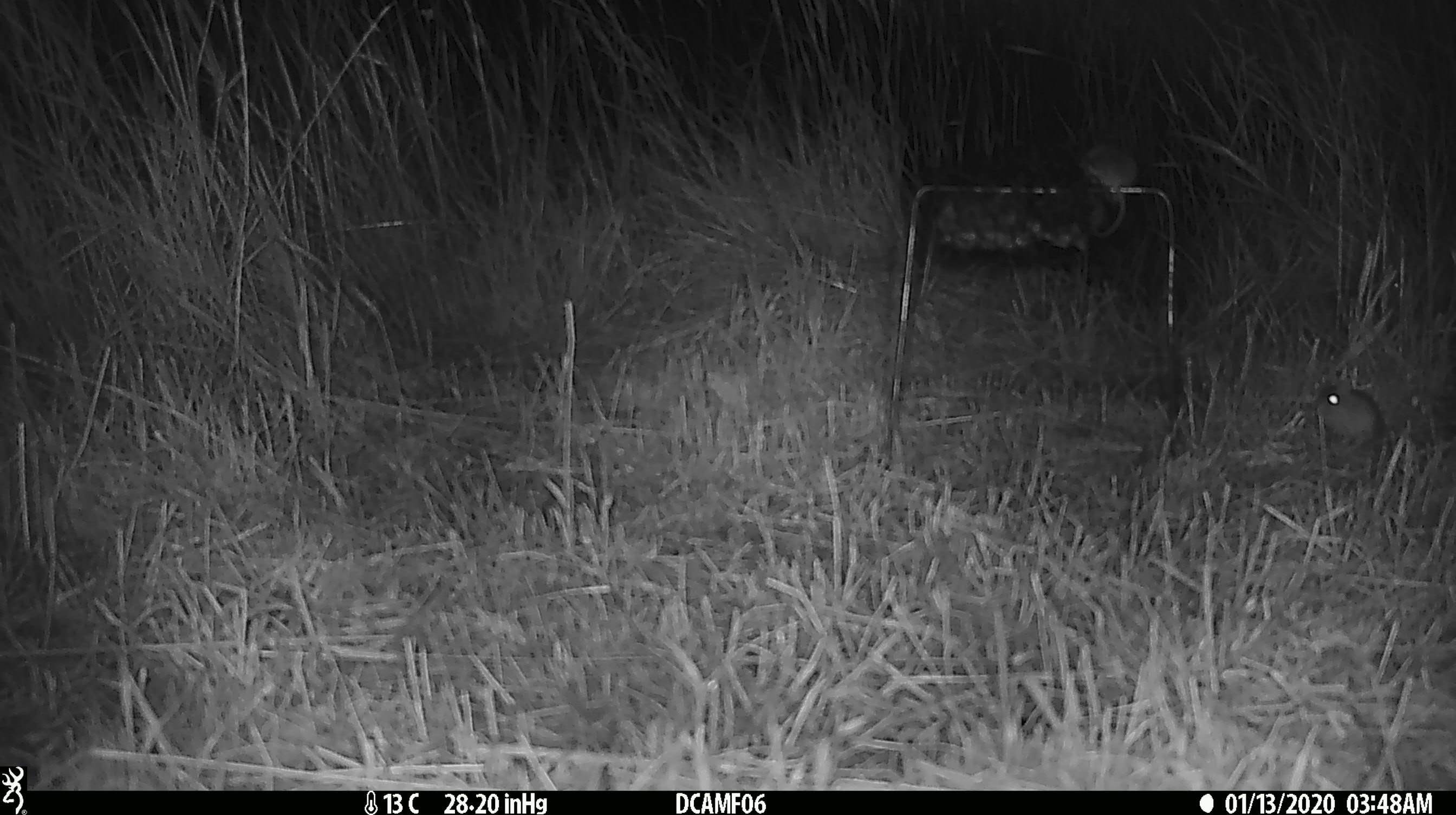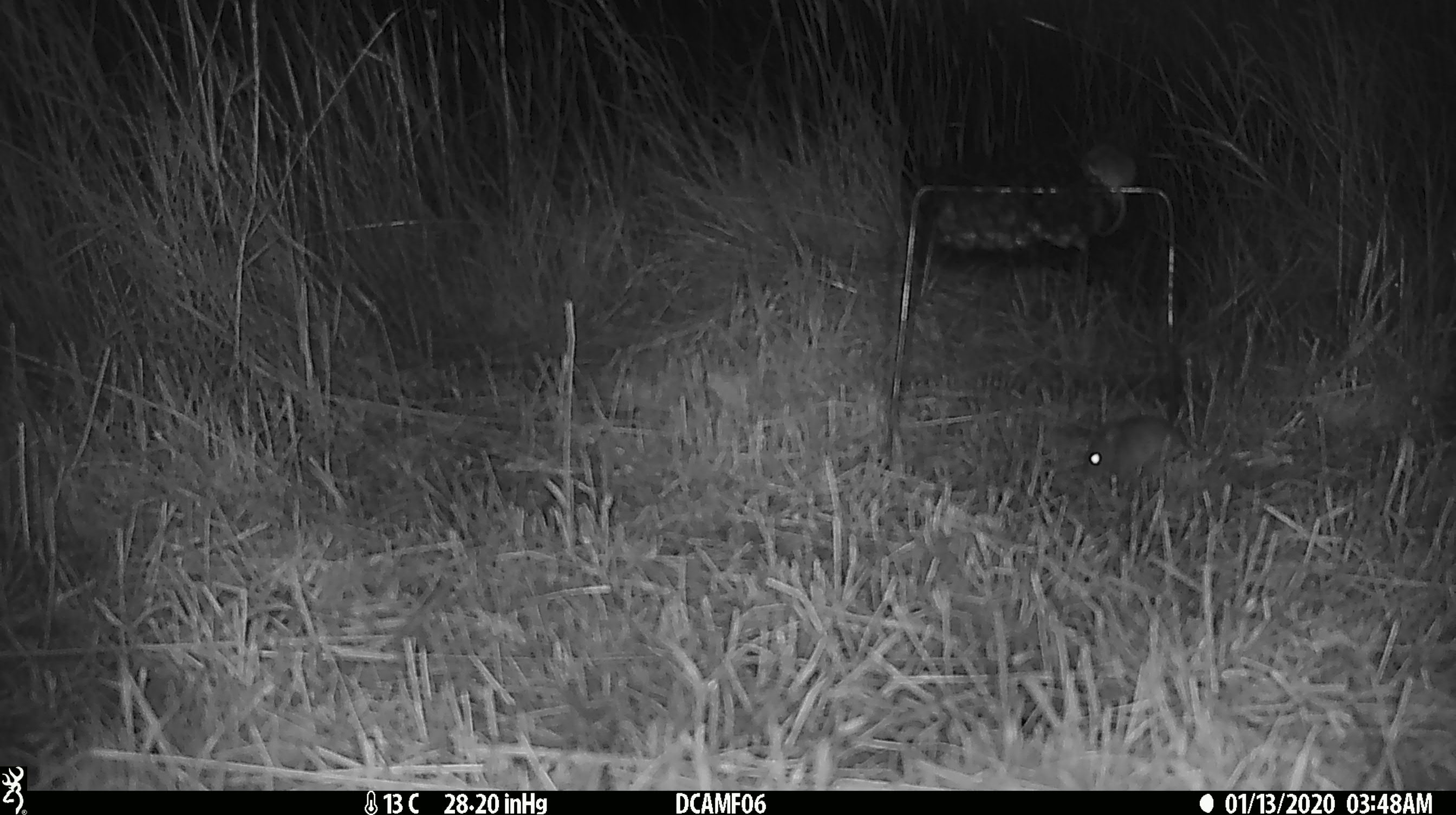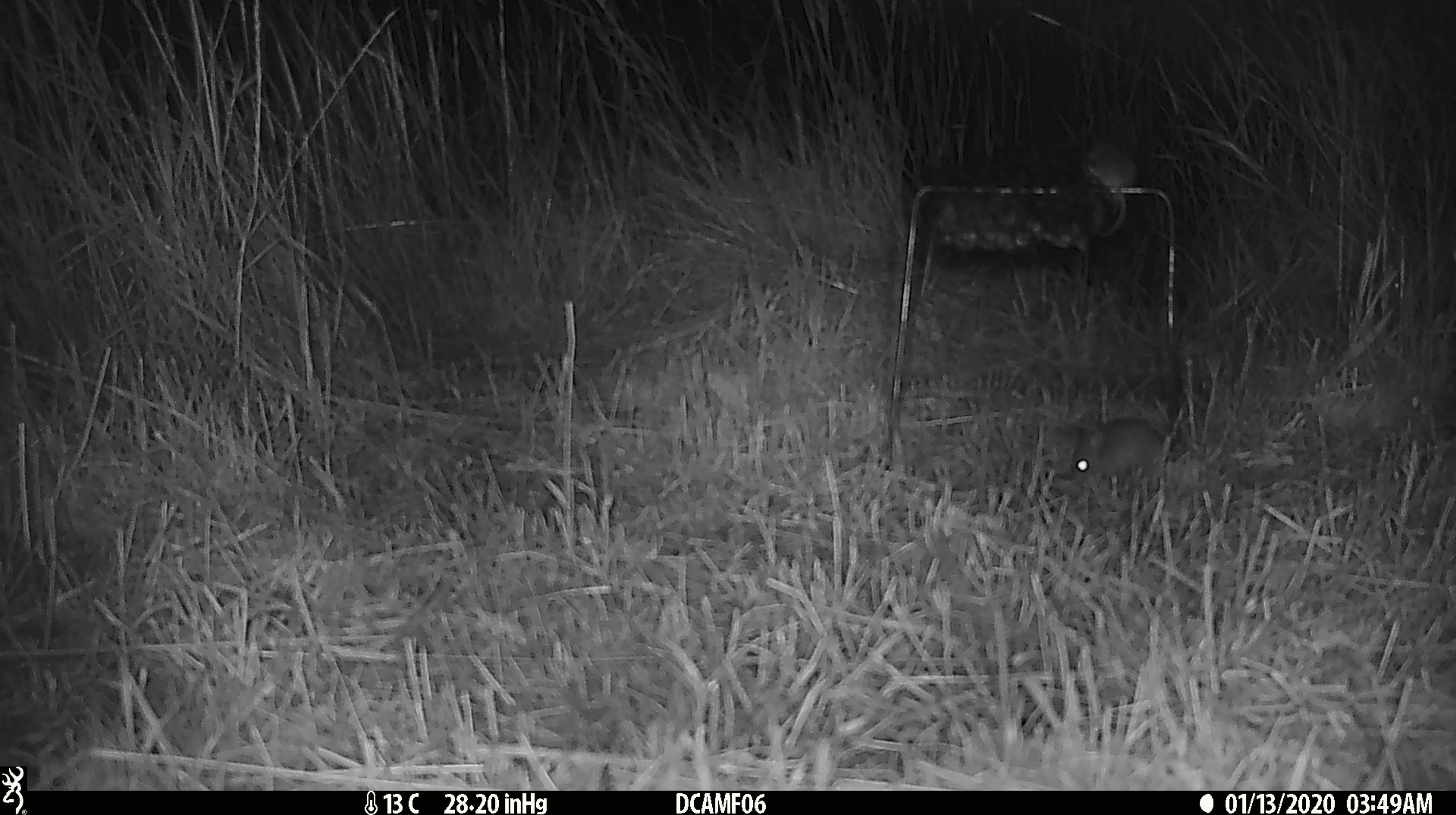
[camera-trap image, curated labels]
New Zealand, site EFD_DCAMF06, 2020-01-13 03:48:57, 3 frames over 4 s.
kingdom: Animalia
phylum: Chordata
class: Mammalia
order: Rodentia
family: Muridae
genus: Mus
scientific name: Mus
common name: mouse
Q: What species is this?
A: Mouse (Mus).